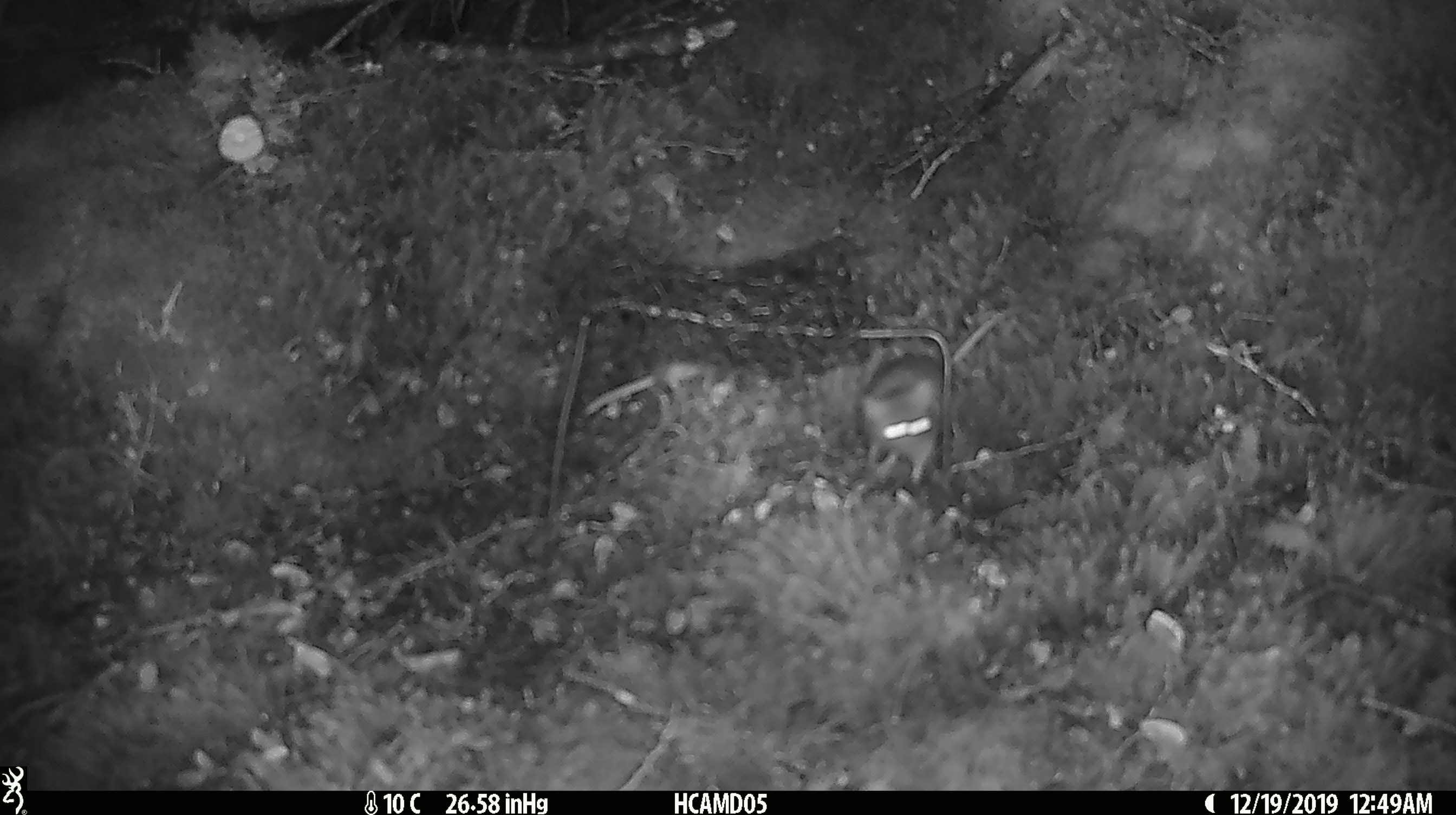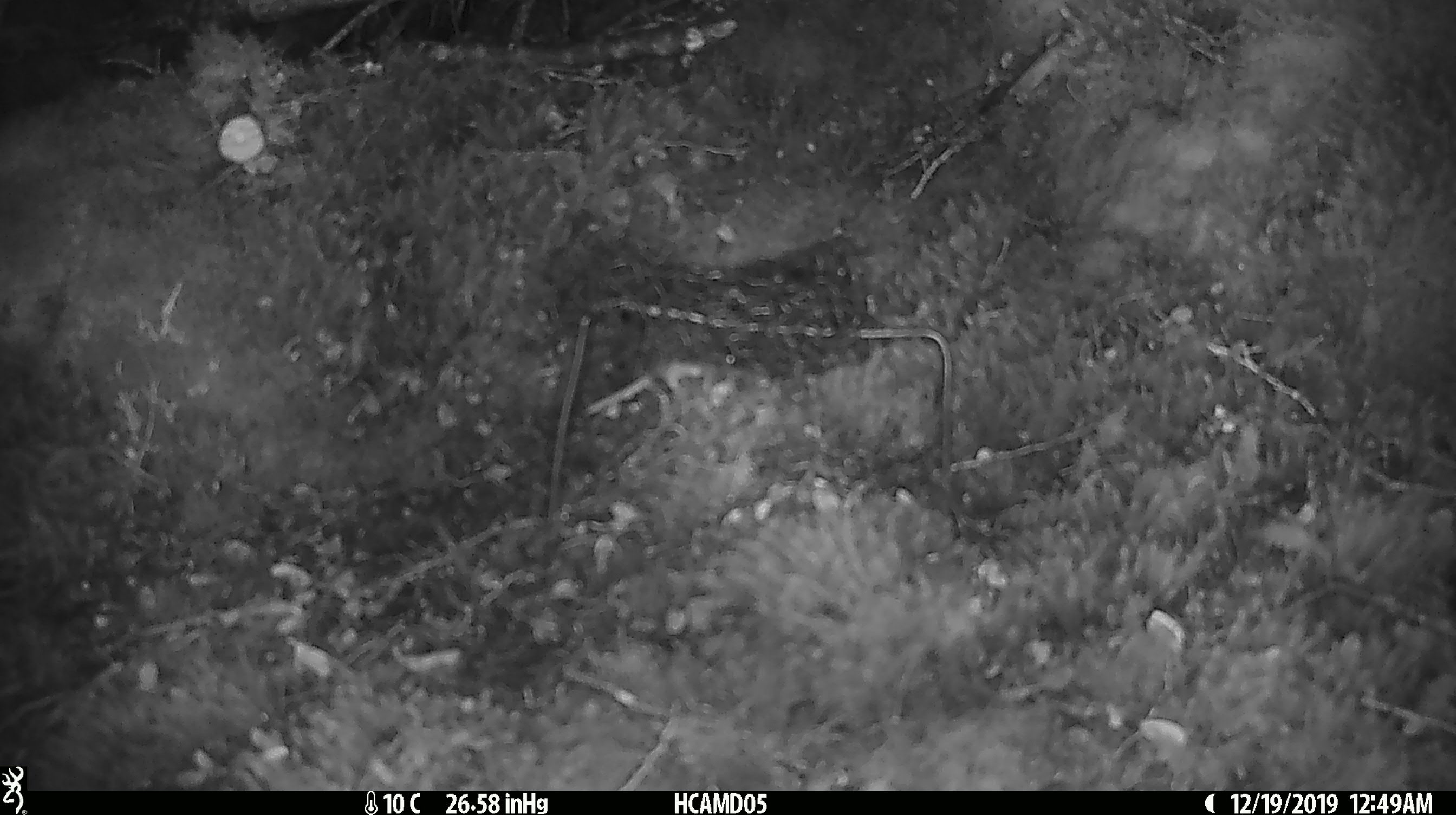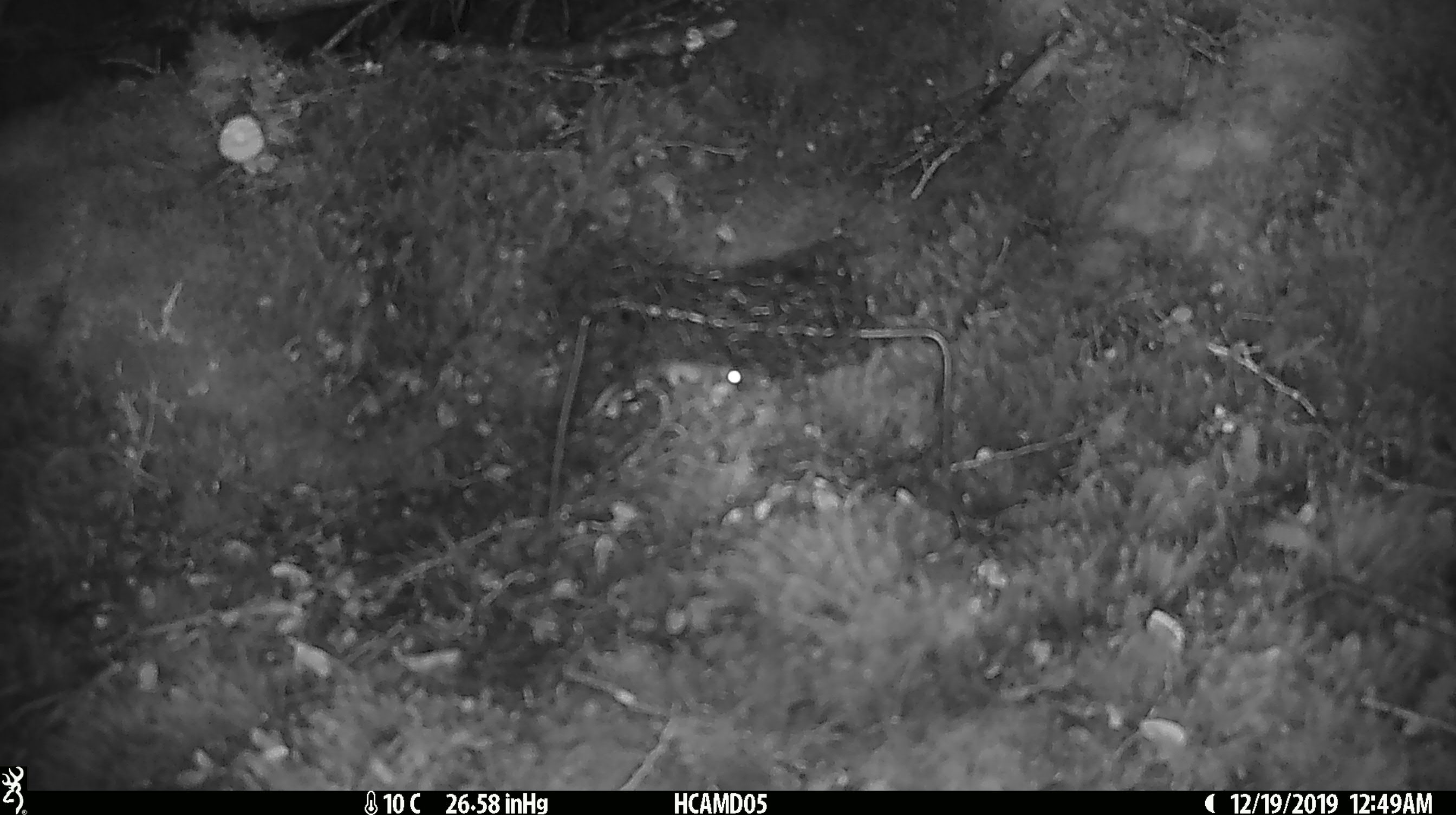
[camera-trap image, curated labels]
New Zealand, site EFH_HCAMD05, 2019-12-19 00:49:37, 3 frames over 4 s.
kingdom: Animalia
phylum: Chordata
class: Mammalia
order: Rodentia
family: Muridae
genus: Mus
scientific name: Mus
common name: mouse